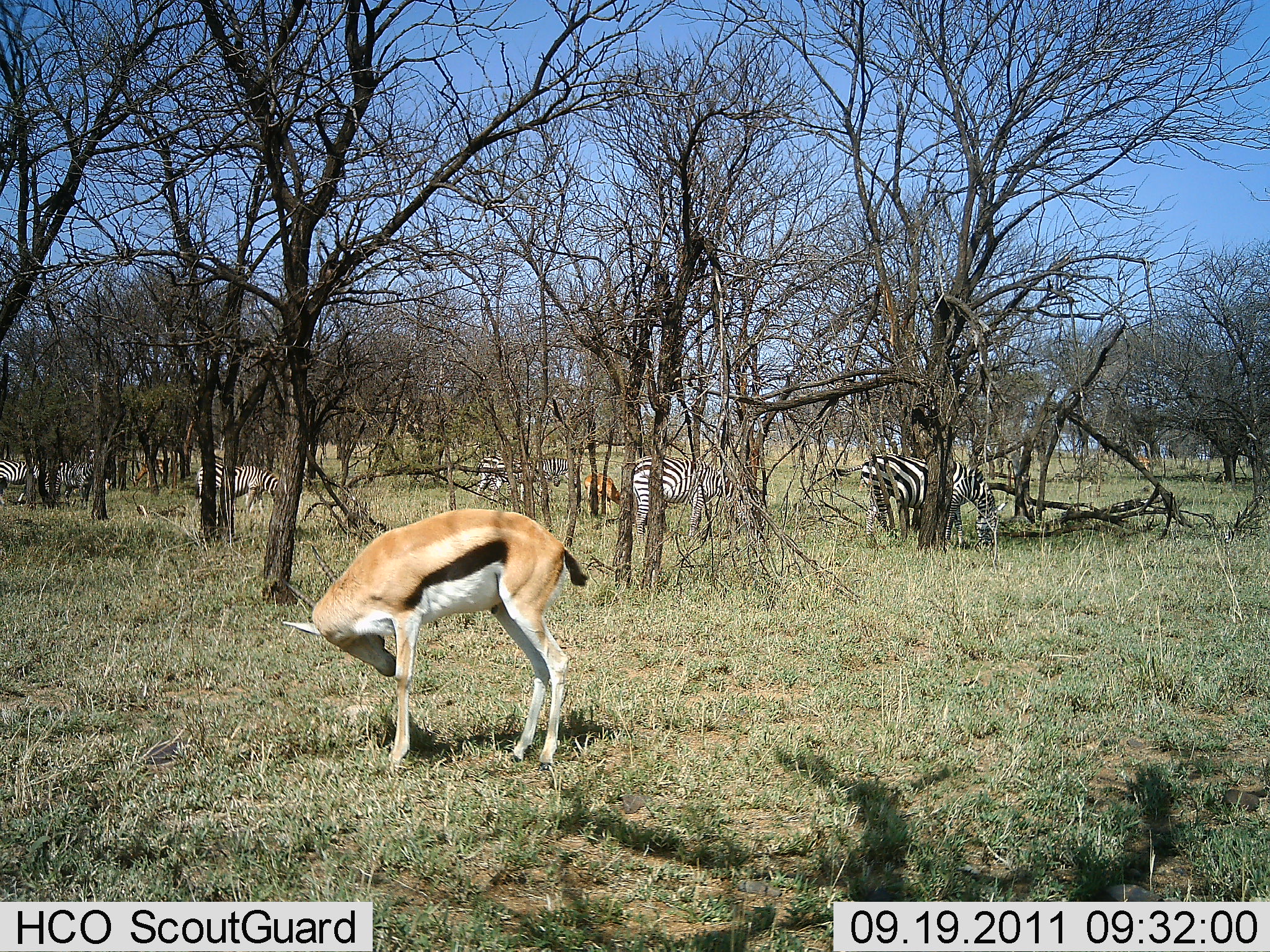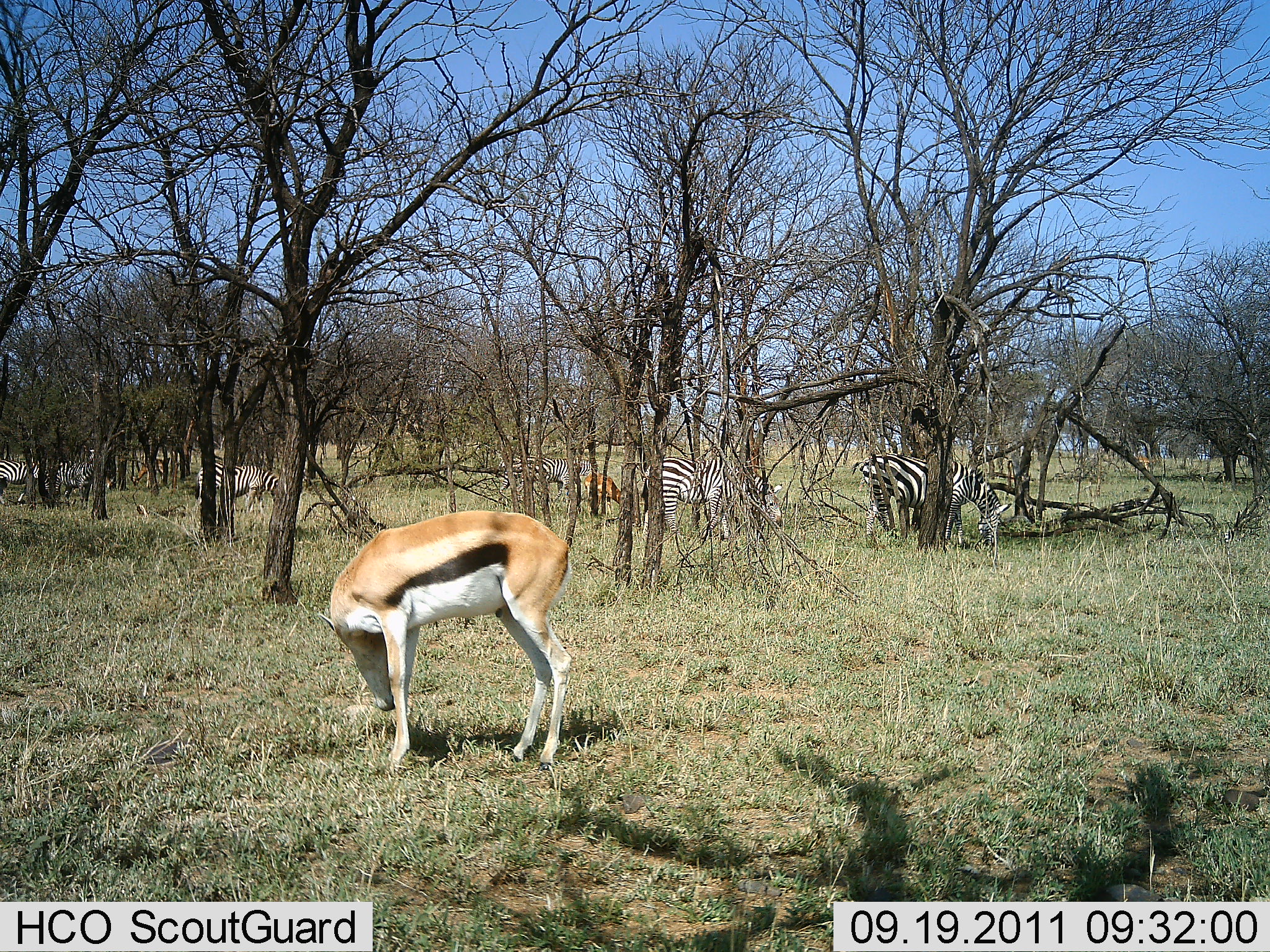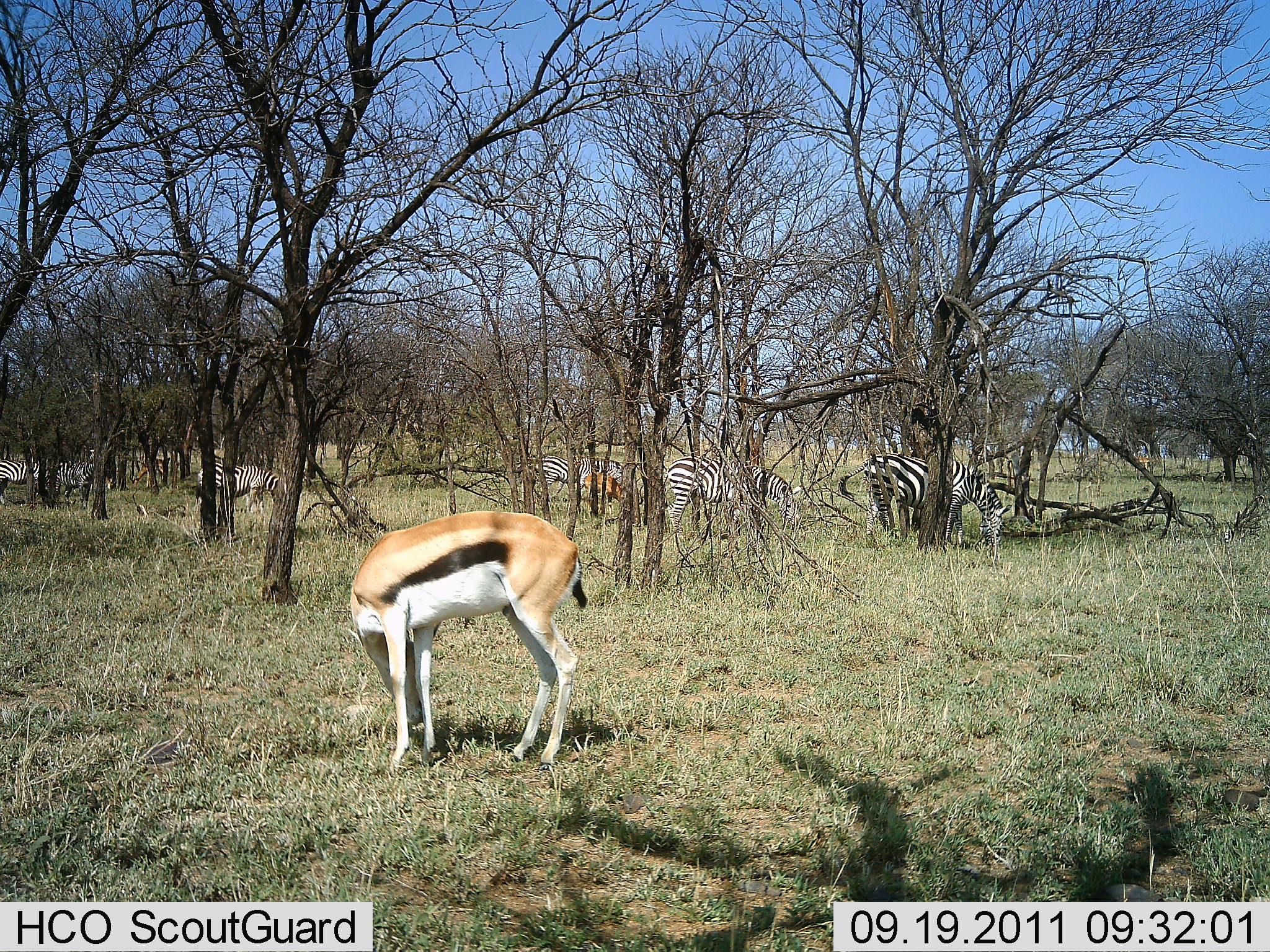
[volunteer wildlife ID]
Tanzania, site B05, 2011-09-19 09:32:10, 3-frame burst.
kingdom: Animalia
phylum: Chordata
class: Mammalia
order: Artiodactyla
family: Bovidae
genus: Eudorcas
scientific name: Eudorcas thomsonii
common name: thomson's gazelle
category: gazellethomsons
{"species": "gazellethomsons (thomson's gazelle) (Eudorcas thomsonii)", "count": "2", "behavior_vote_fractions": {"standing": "25%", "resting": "0%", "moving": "6%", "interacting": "0%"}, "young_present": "0%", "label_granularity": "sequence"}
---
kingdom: Animalia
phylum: Chordata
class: Mammalia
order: Perissodactyla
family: Equidae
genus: Equus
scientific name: Equus quagga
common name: plains zebra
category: zebra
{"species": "zebra (plains zebra) (Equus quagga)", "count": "7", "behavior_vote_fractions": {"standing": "25%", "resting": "0%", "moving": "31%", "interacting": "0%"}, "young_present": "0%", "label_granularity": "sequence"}